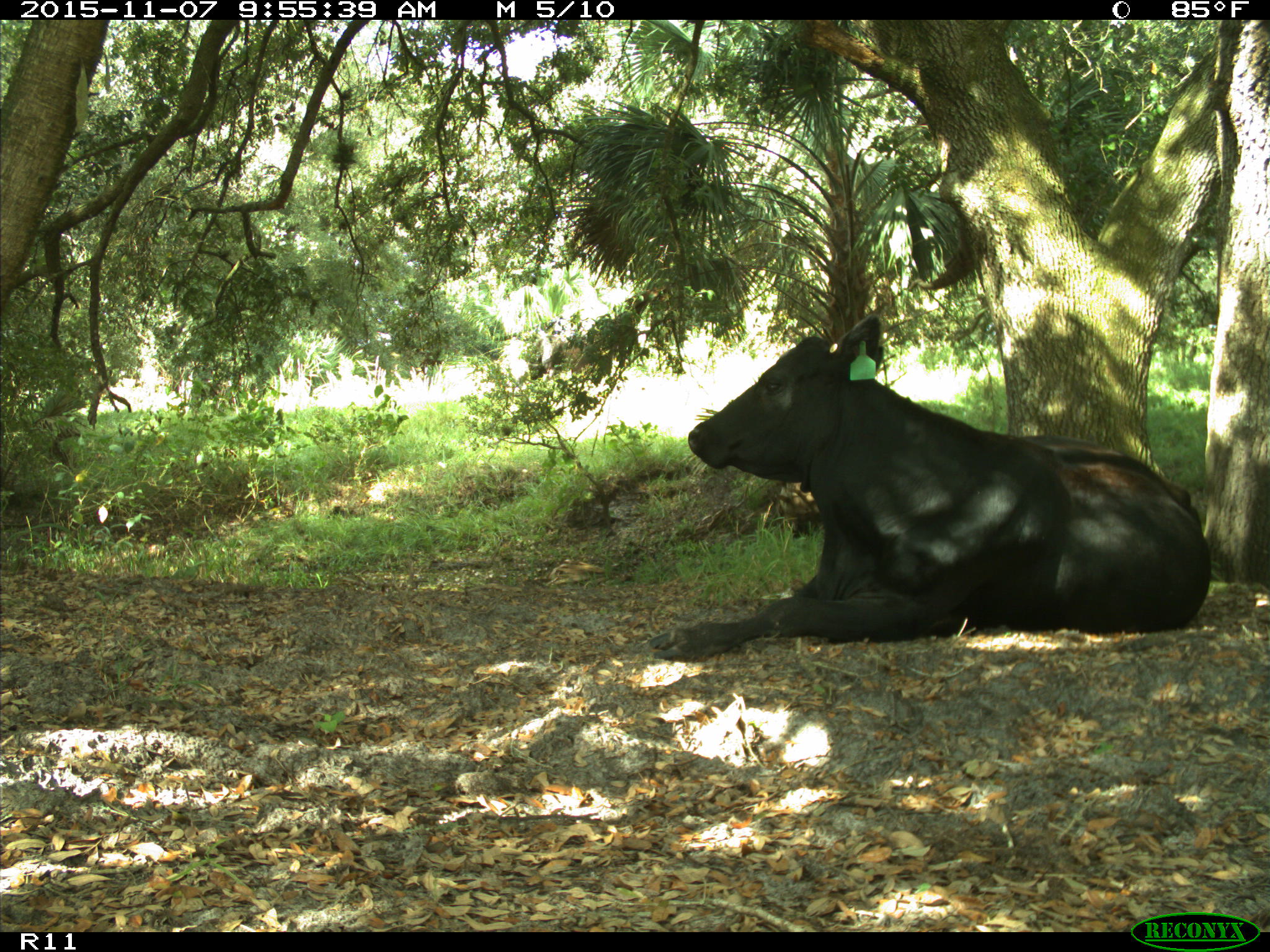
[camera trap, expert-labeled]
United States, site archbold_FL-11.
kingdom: Animalia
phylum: Chordata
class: Mammalia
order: Artiodactyla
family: Bovidae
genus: Bos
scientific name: Bos taurus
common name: domestic cow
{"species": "Bos taurus (domestic cow)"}